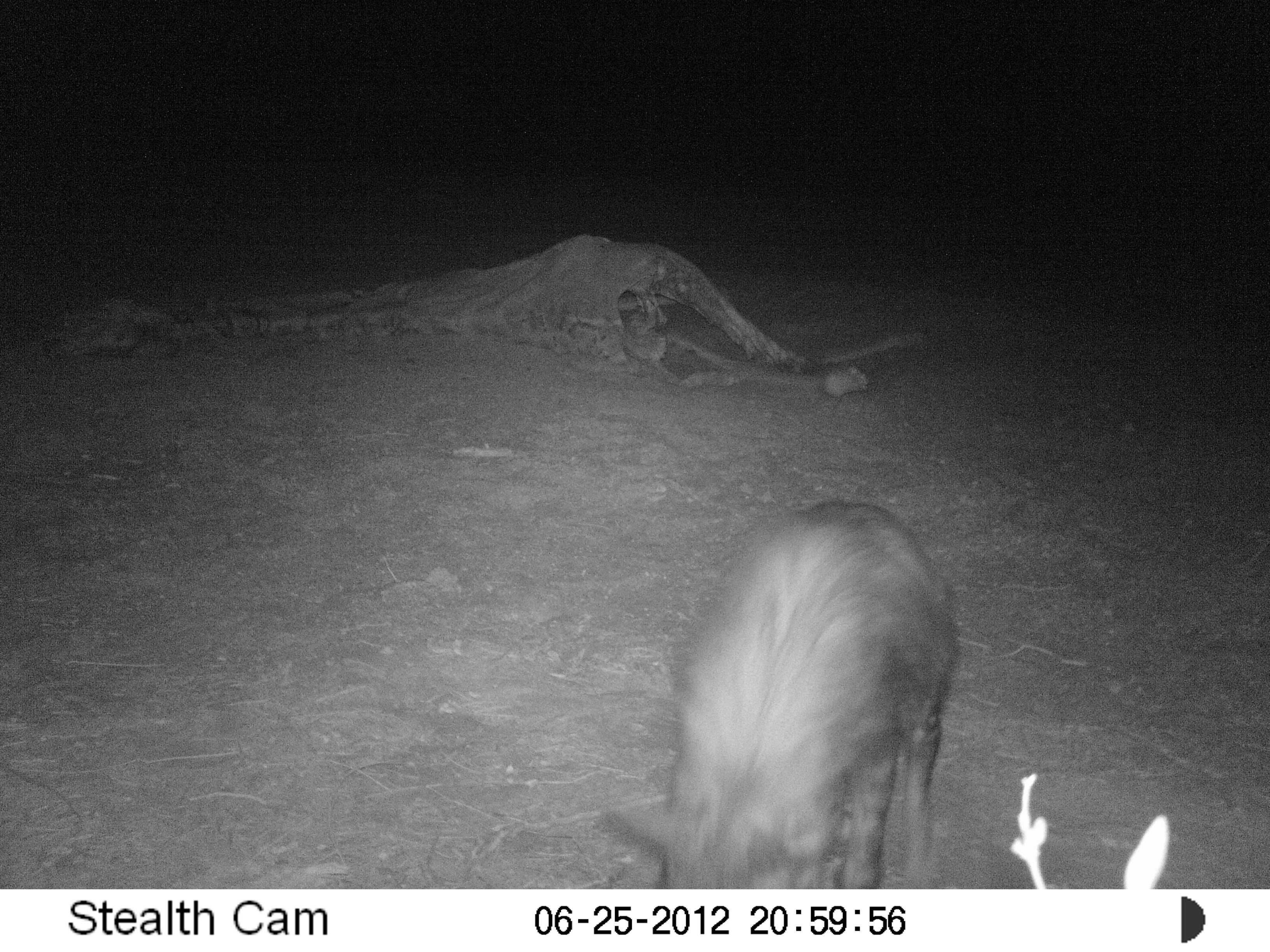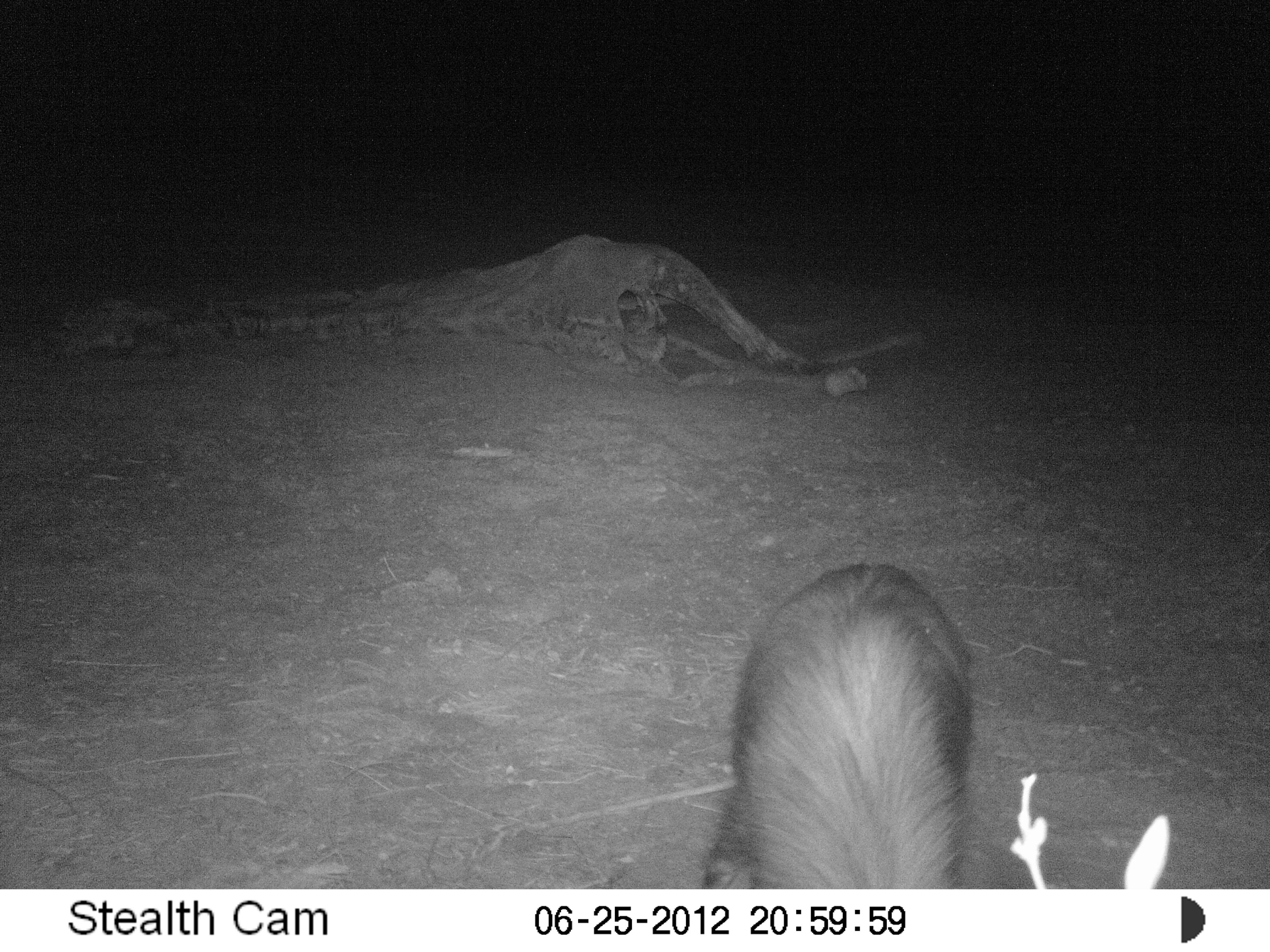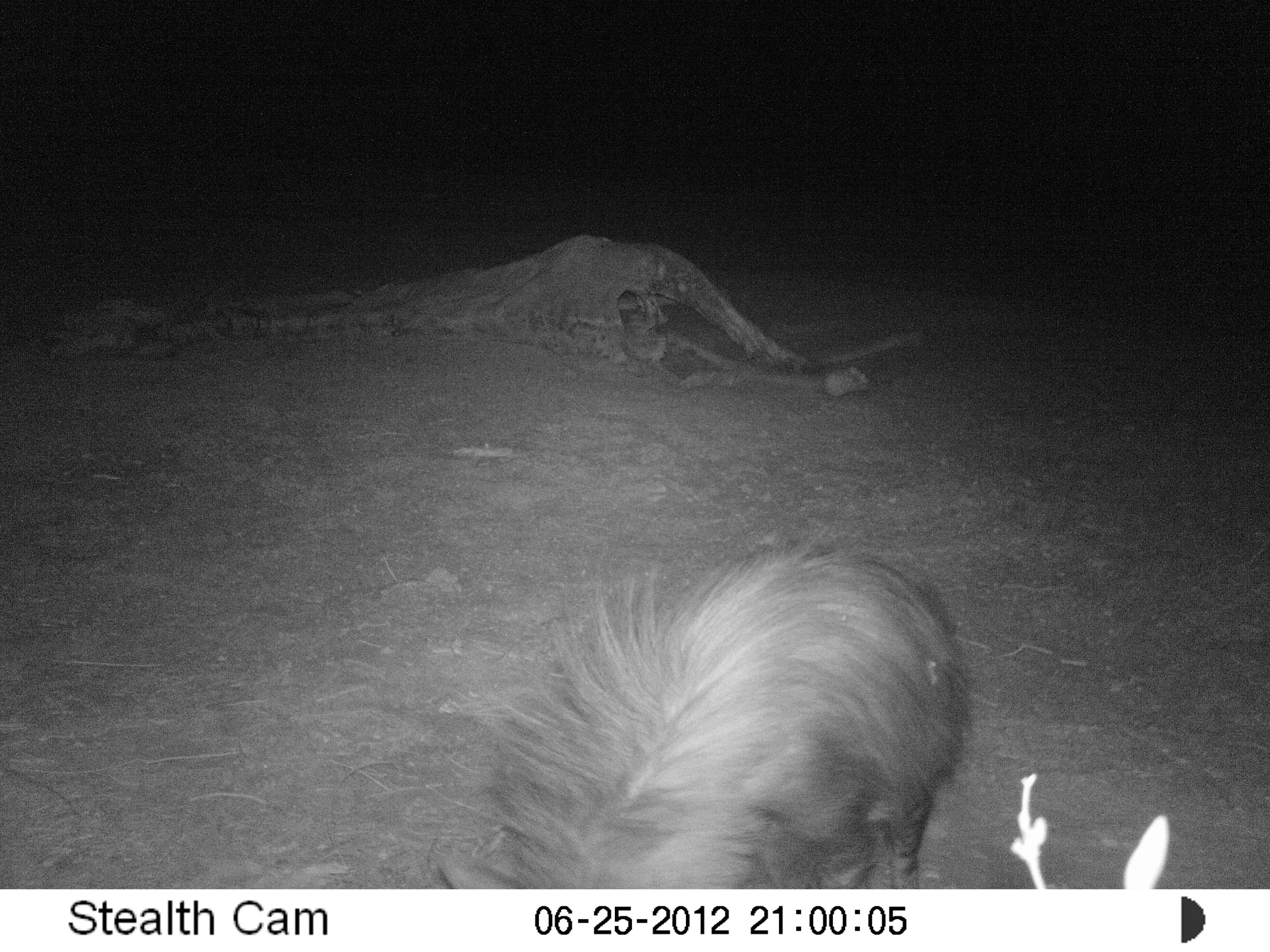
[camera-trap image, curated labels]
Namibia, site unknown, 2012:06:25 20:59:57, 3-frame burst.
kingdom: Animalia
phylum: Chordata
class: Mammalia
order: Carnivora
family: Hyaenidae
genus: Parahyaena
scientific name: Parahyaena brunnea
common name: brown hyena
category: hyaena brunnea